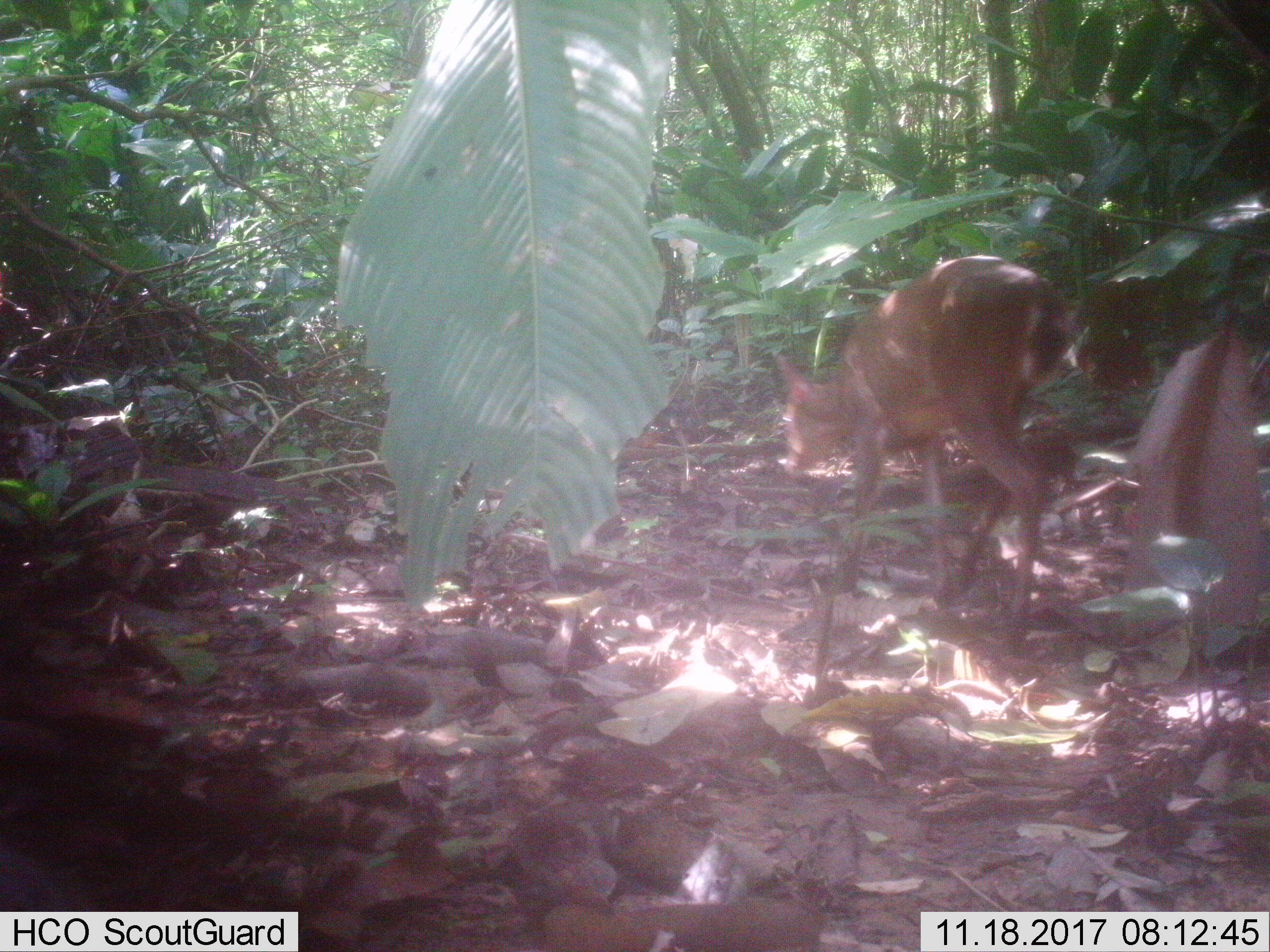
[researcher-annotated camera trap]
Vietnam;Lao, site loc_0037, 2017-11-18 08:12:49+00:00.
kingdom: Animalia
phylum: Chordata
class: Mammalia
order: Artiodactyla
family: Cervidae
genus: Muntiacus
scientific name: Muntiacus vuquangensis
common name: large-antlered muntjac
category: large antlered muntjac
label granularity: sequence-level